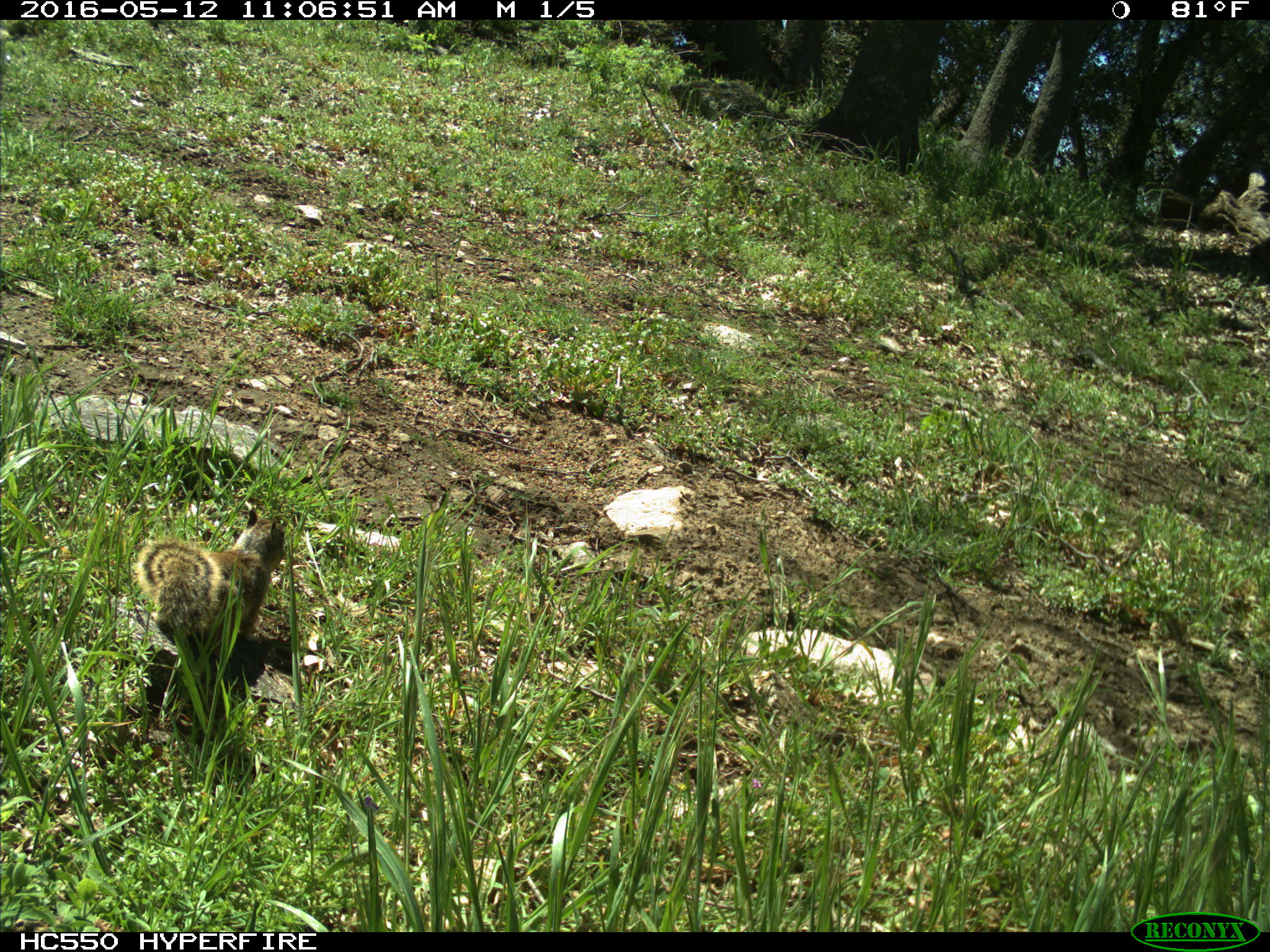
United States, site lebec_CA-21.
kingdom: Animalia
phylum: Chordata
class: Mammalia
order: Rodentia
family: Sciuridae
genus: Otospermophilus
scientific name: Otospermophilus beecheyi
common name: california ground squirrel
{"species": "Otospermophilus beecheyi (california ground squirrel)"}